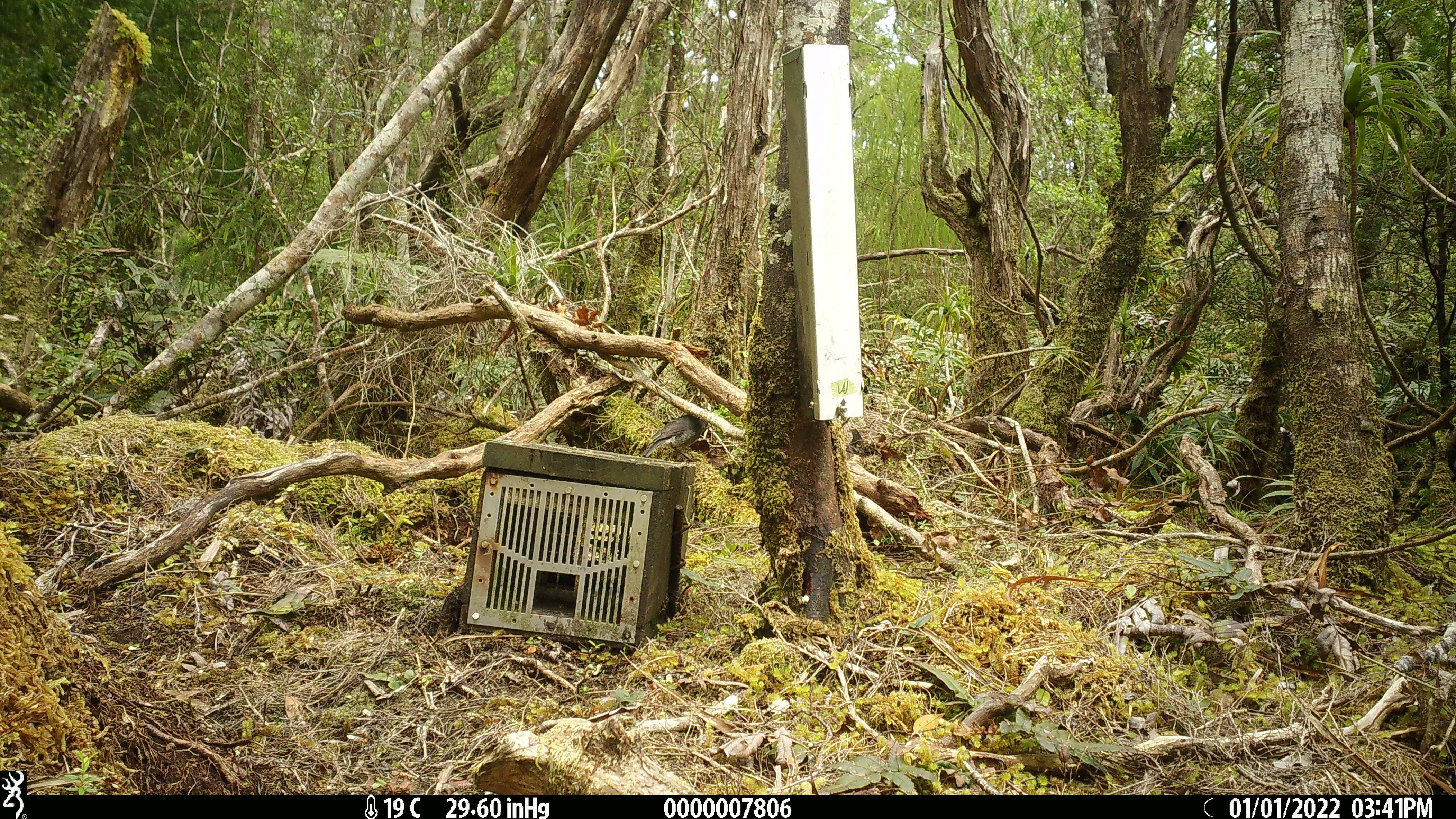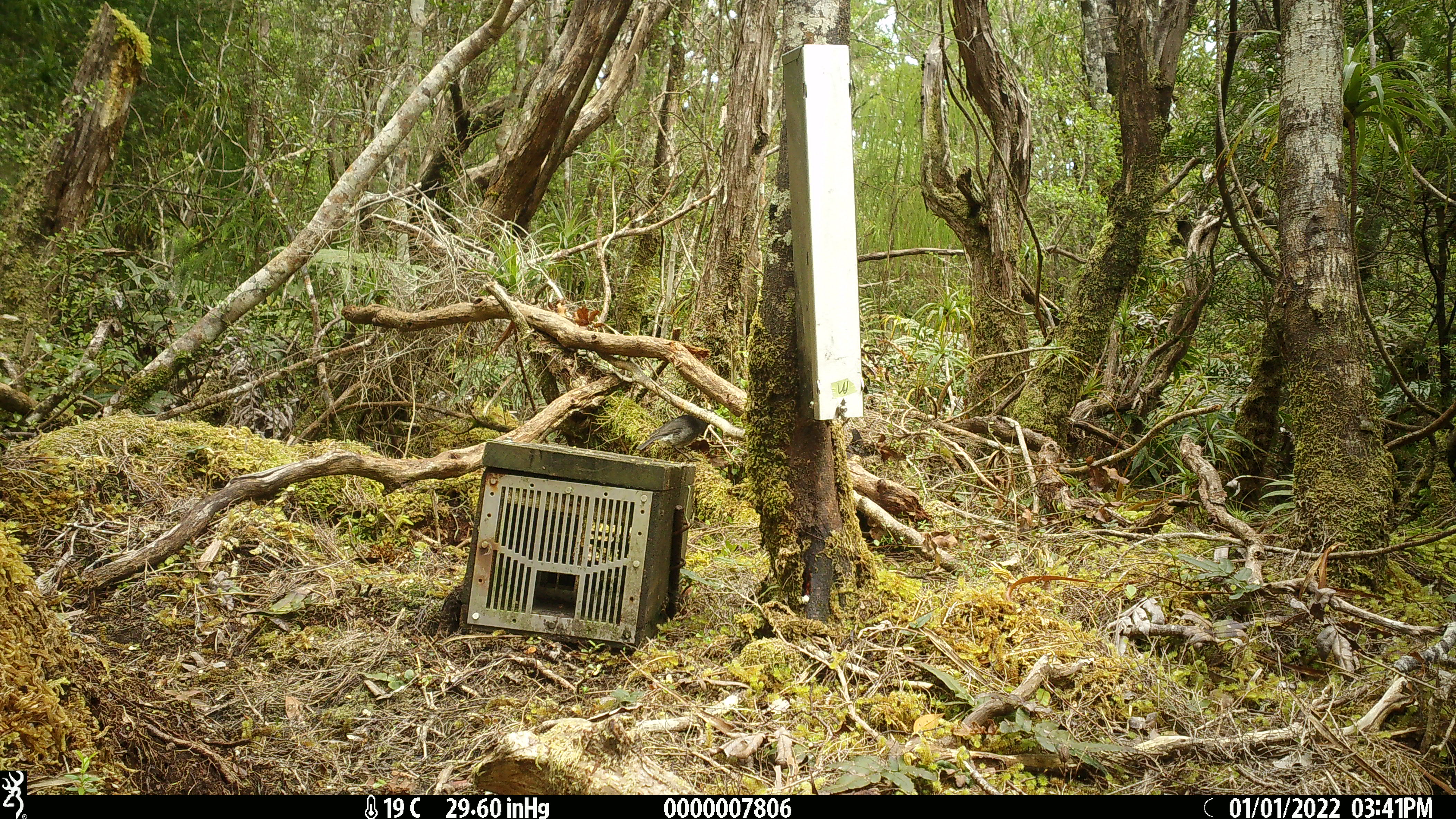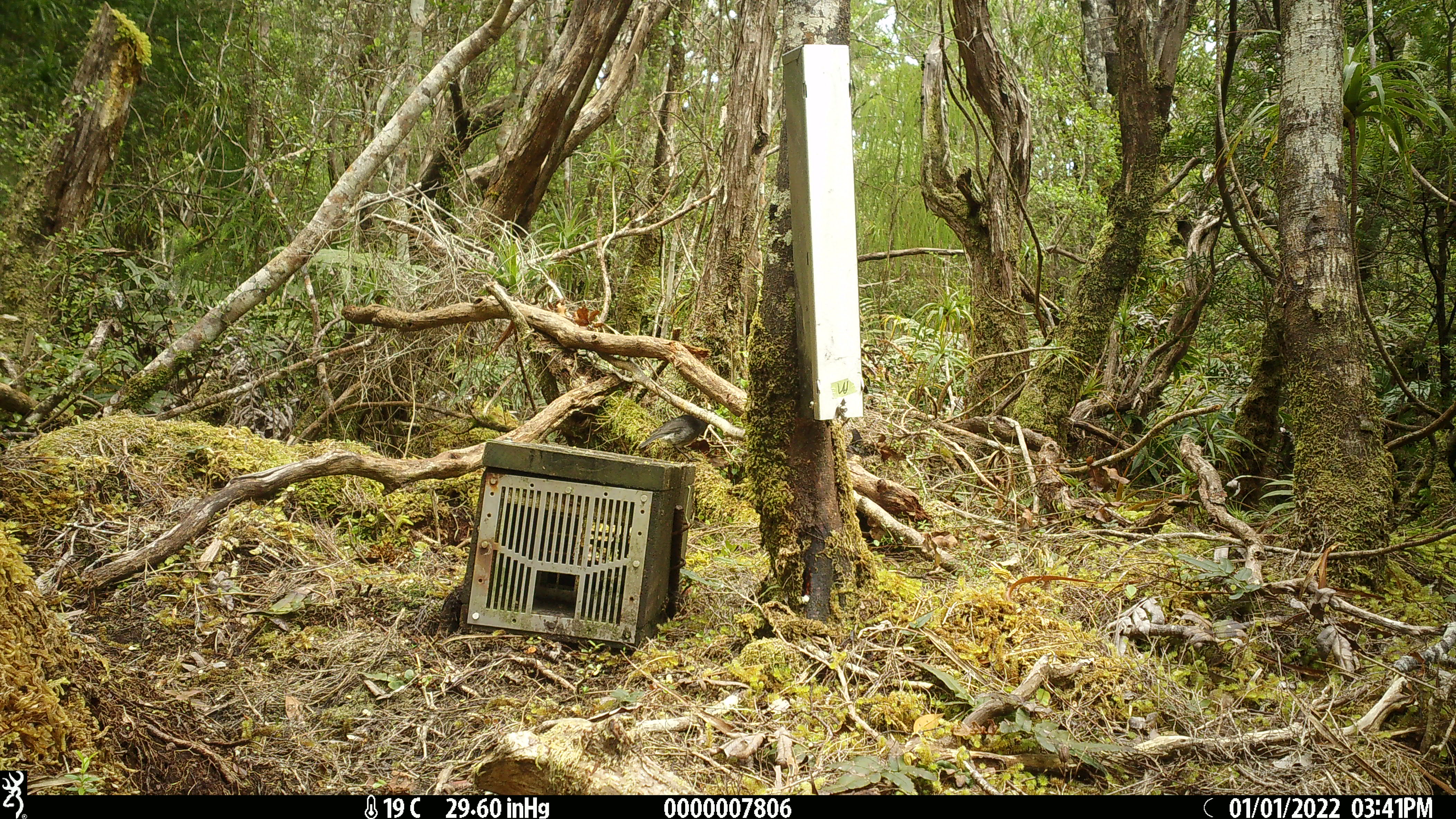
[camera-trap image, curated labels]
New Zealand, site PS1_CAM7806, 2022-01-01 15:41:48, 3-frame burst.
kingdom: Animalia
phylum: Chordata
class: Aves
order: Passeriformes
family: Petroicidae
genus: Petroica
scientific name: Petroica australis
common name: new zealand robin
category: robin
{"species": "robin (new zealand robin) (Petroica australis)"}